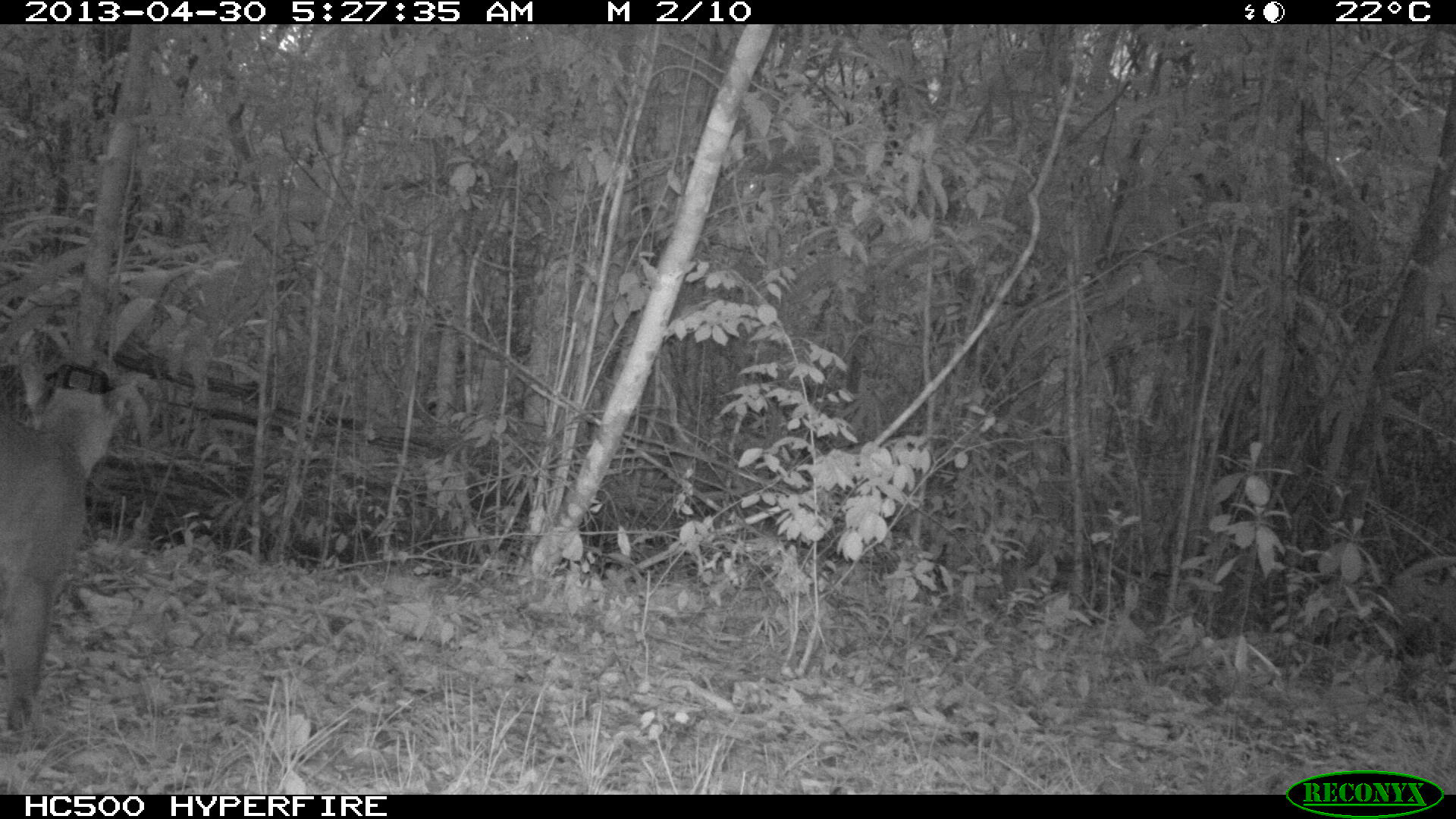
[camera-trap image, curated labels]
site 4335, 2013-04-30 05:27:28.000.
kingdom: Animalia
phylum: Chordata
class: Mammalia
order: Carnivora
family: Felidae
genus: Puma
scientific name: Puma concolor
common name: mountain lion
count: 2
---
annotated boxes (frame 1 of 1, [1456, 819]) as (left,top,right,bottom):
puma concolor: (1,365,132,751)